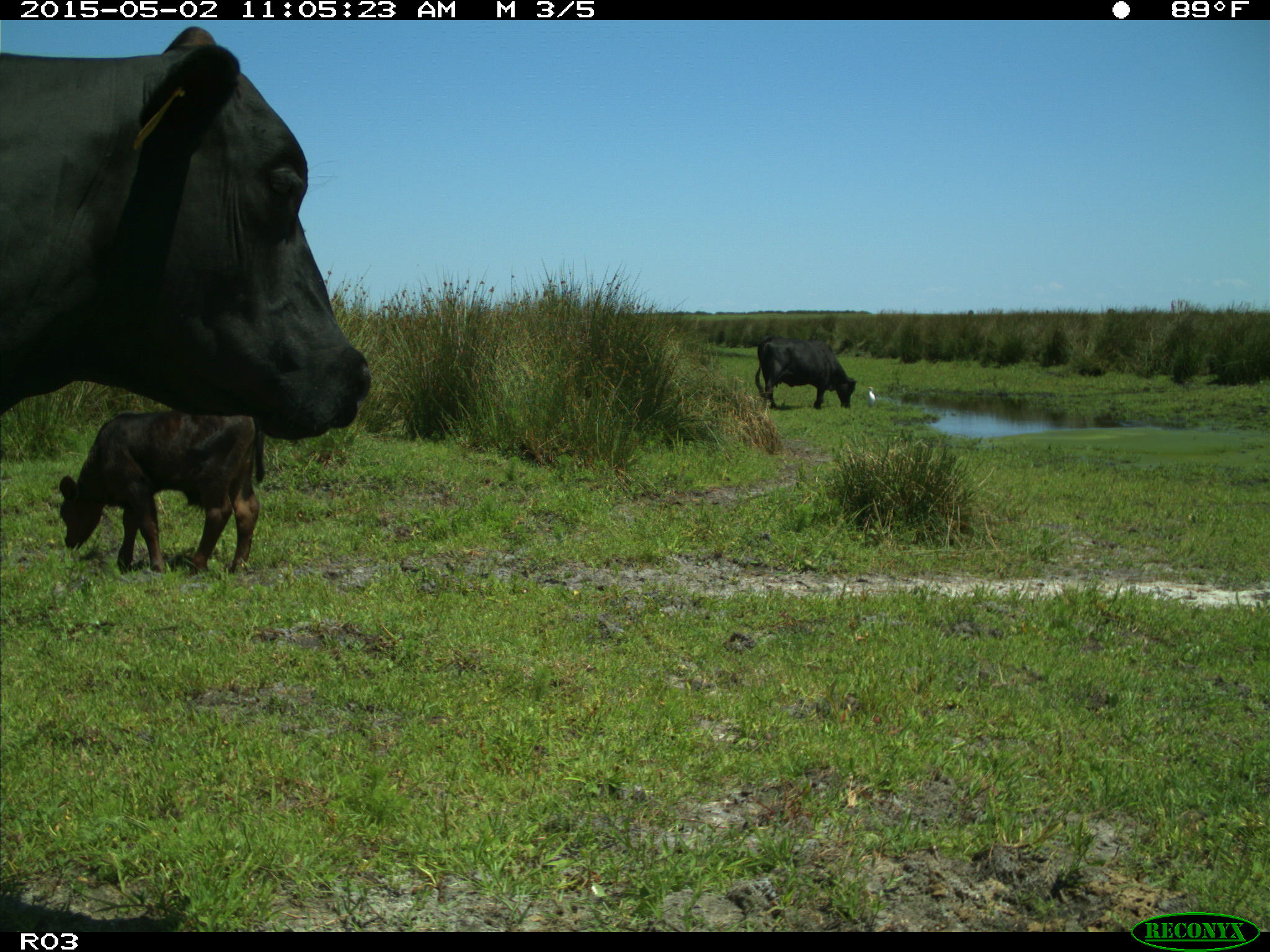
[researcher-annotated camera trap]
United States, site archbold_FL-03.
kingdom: Animalia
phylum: Chordata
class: Mammalia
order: Artiodactyla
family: Bovidae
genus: Bos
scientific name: Bos taurus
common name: domestic cow